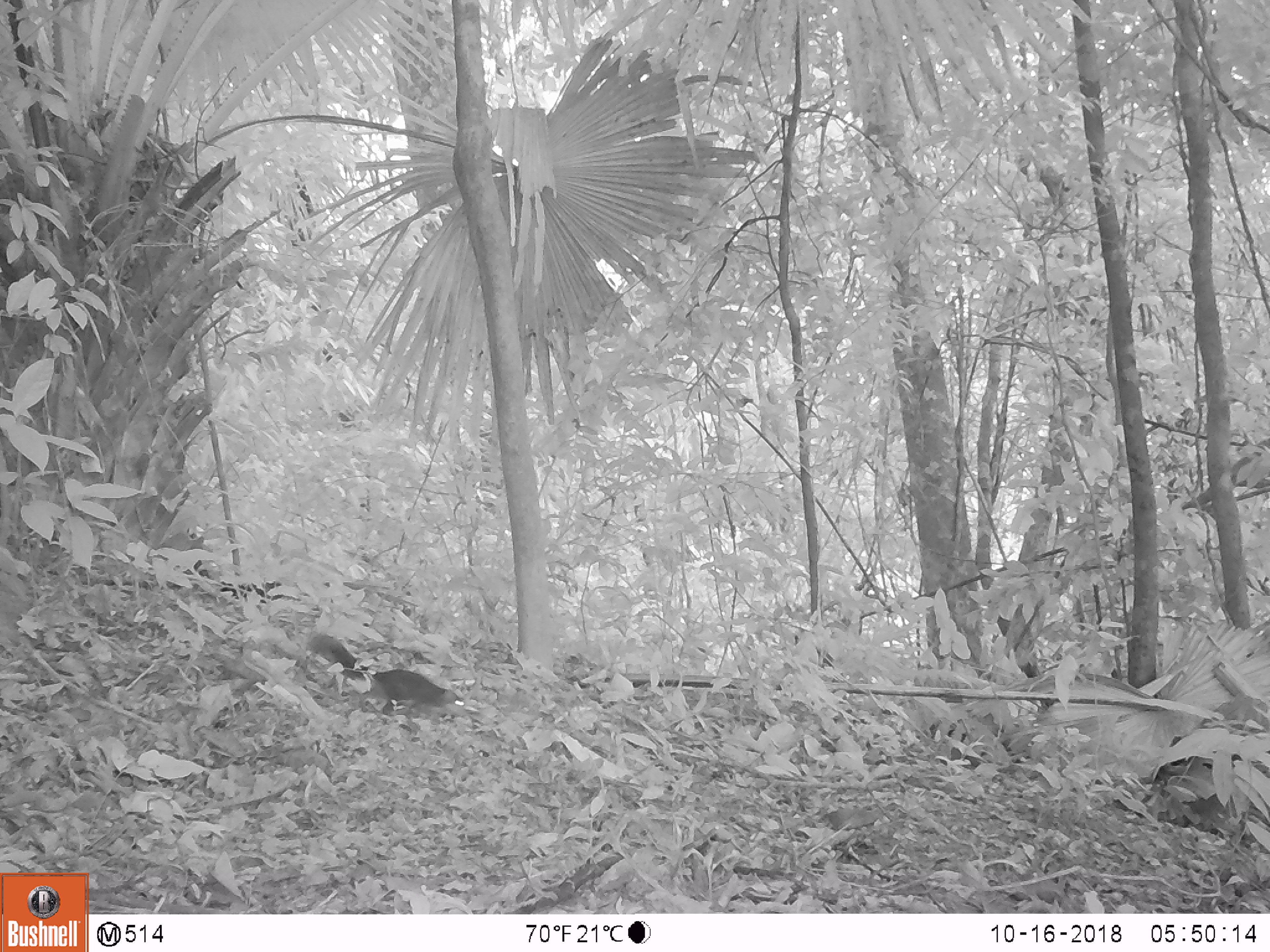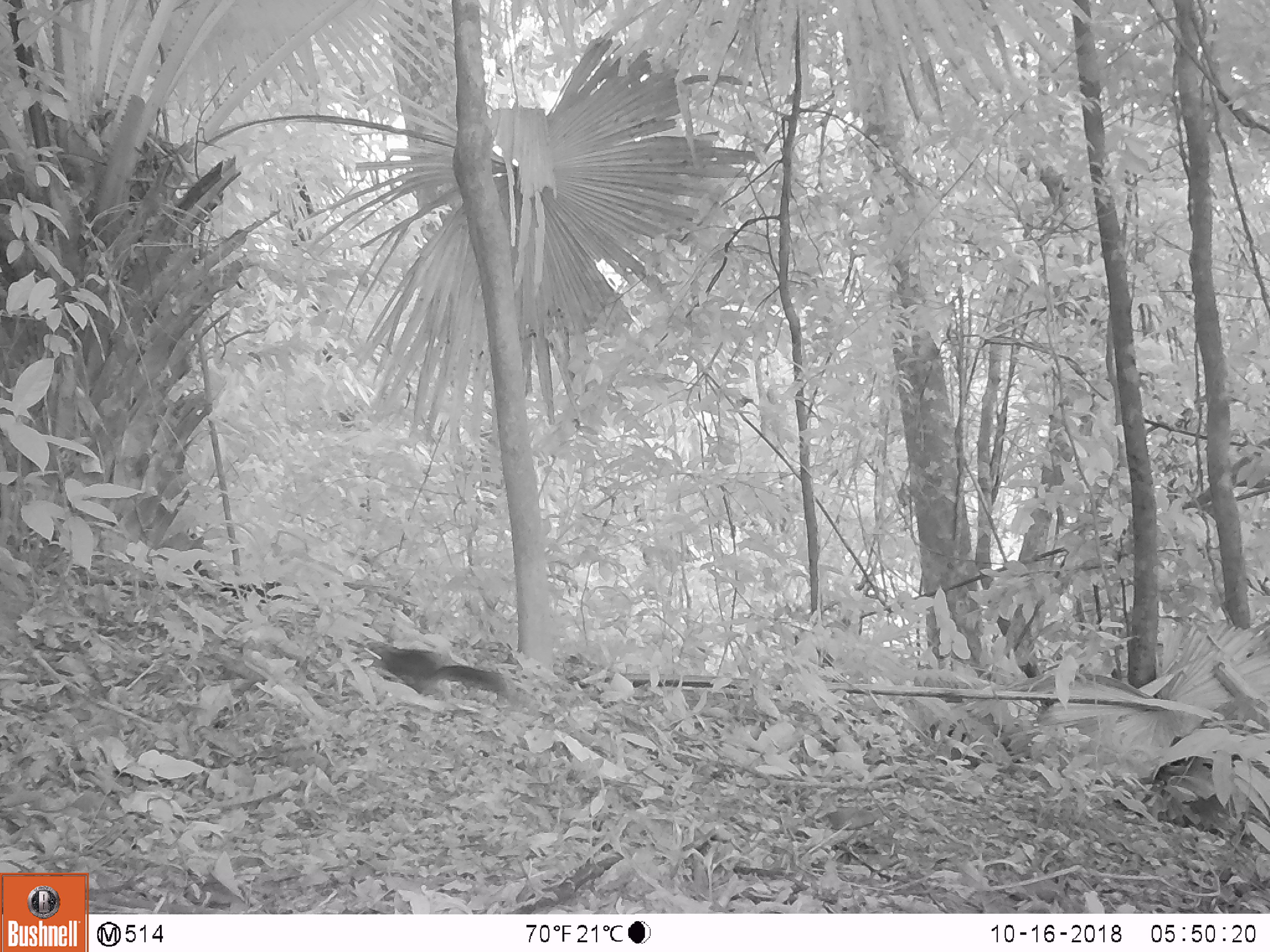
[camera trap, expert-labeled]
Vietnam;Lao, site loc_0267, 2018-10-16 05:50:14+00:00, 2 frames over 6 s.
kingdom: Animalia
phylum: Chordata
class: Mammalia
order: Rodentia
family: Sciuridae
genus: Dremomys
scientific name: Dremomys rufigenis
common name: red-cheeked squirrel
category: red cheeked squirrel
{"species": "red cheeked squirrel (red-cheeked squirrel) (Dremomys rufigenis)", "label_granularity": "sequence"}